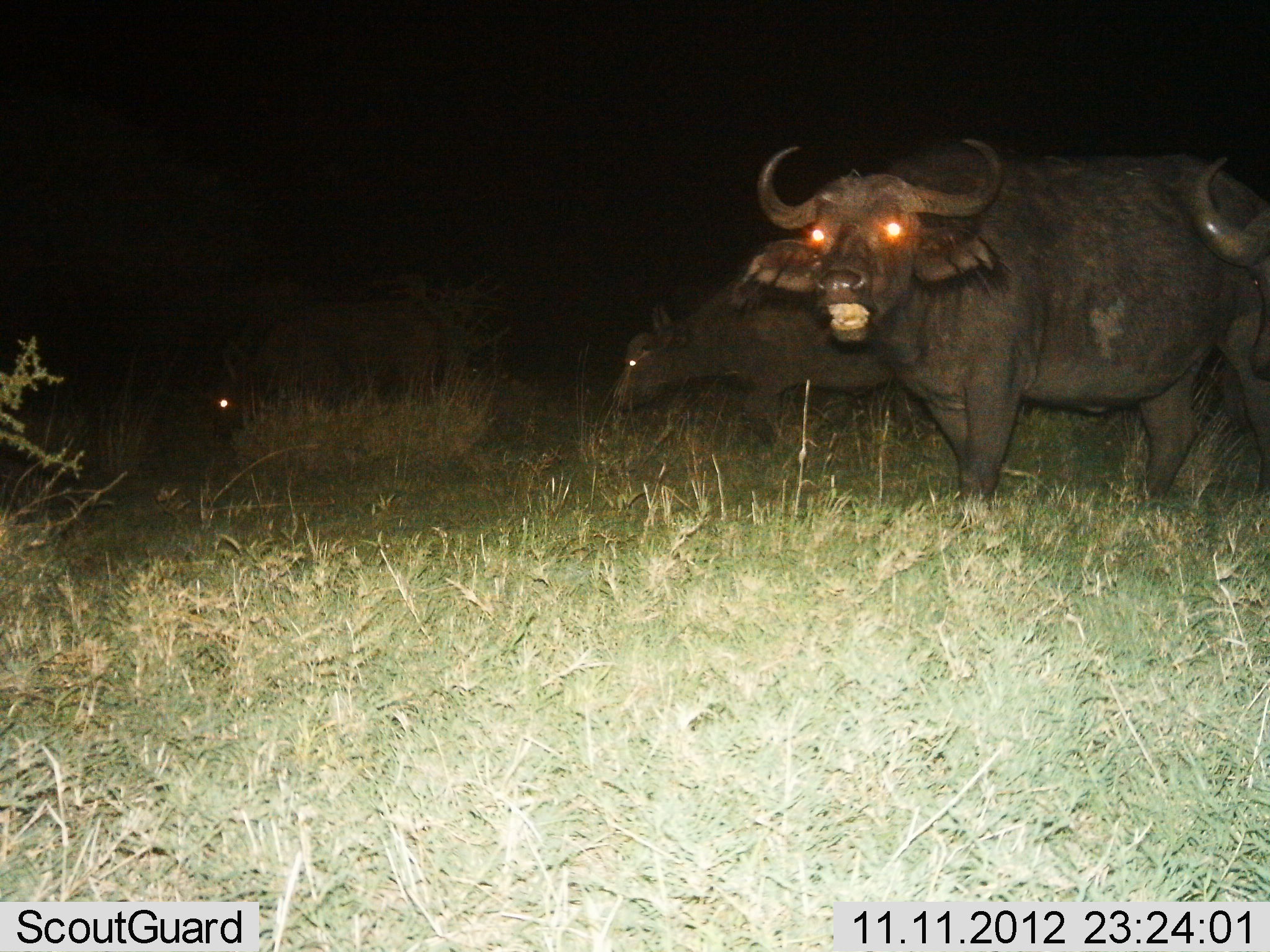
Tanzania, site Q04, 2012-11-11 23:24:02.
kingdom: Animalia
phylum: Chordata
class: Mammalia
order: Artiodactyla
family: Bovidae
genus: Syncerus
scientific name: Syncerus caffer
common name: cape buffalo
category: buffalo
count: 4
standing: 60%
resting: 0%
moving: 30%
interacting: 0%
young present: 0%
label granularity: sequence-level